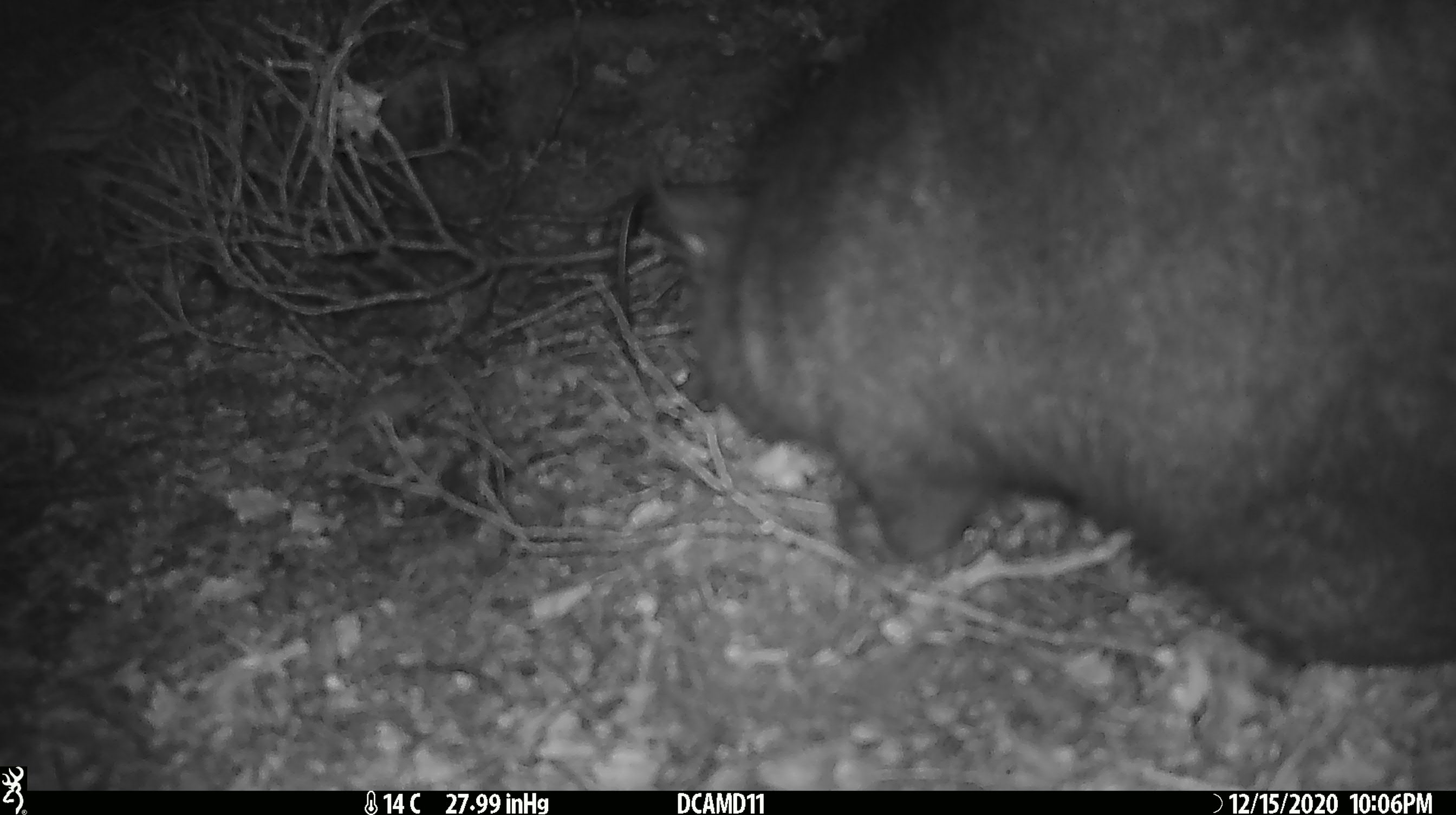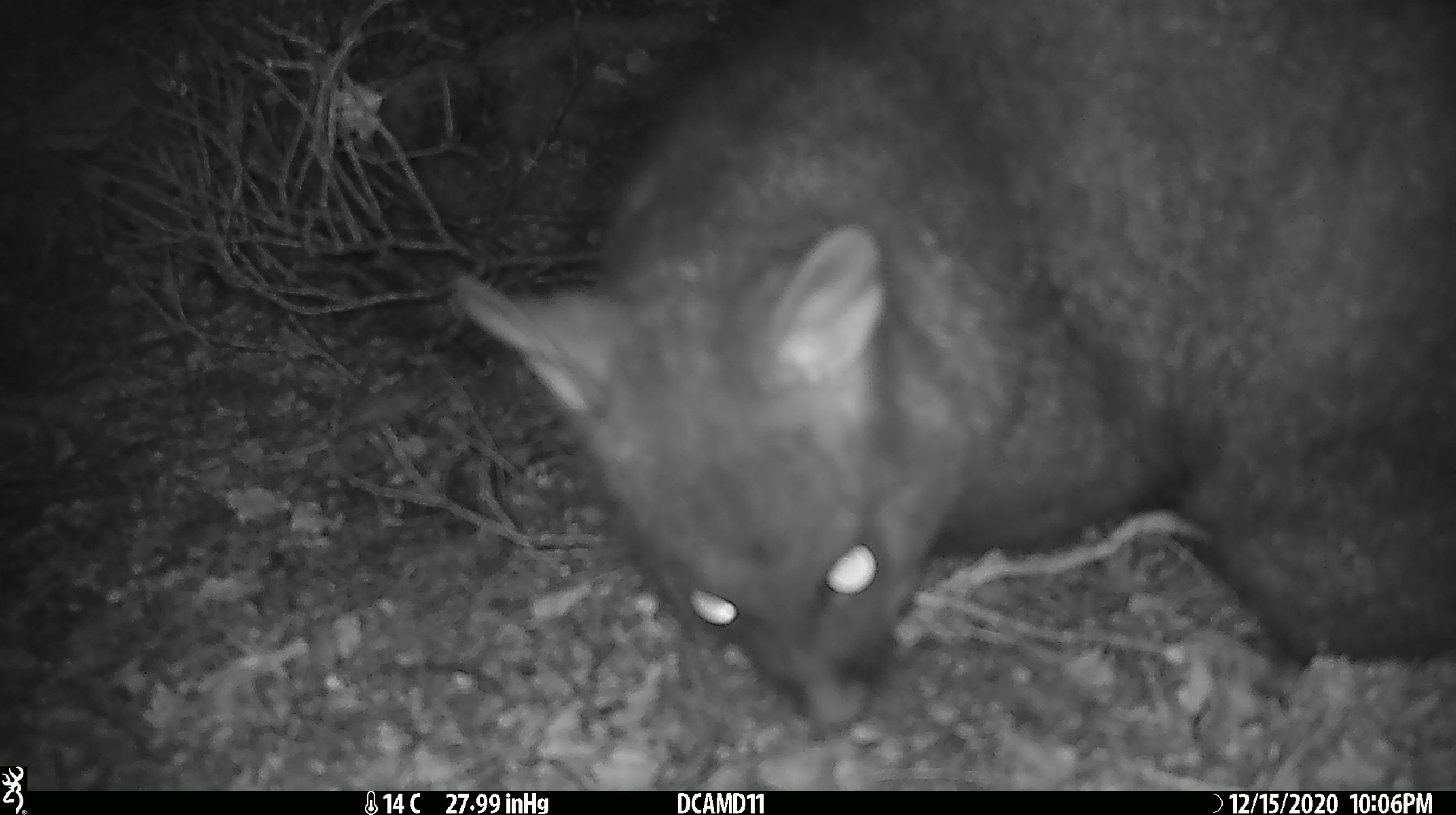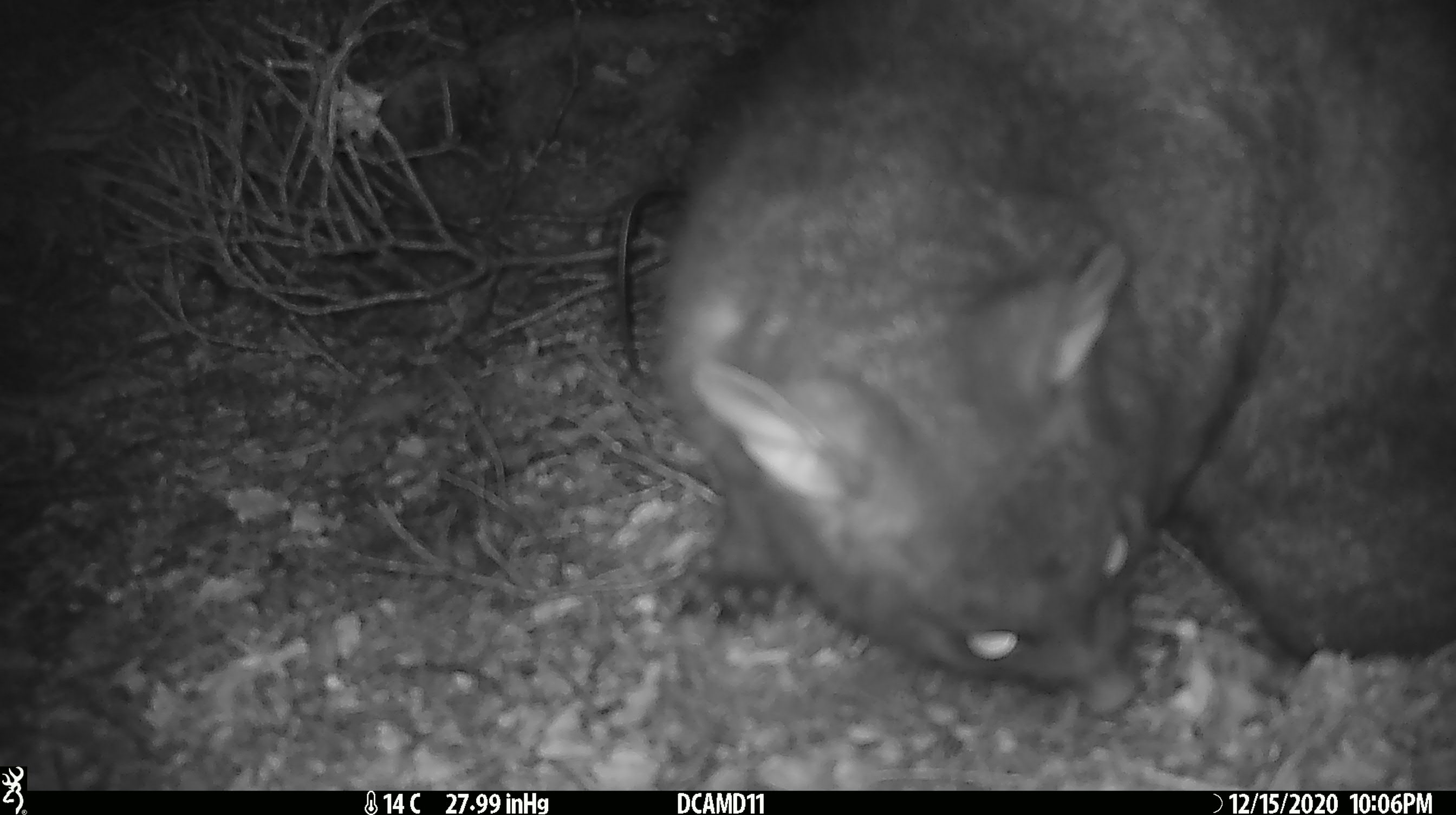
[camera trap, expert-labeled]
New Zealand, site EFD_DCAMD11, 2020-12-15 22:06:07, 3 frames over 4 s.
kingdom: Animalia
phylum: Chordata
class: Mammalia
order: Diprotodontia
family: Phalangeridae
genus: Trichosurus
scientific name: Trichosurus vulpecula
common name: common brushtail possum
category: possum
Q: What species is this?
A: Possum (common brushtail possum) (Trichosurus vulpecula).